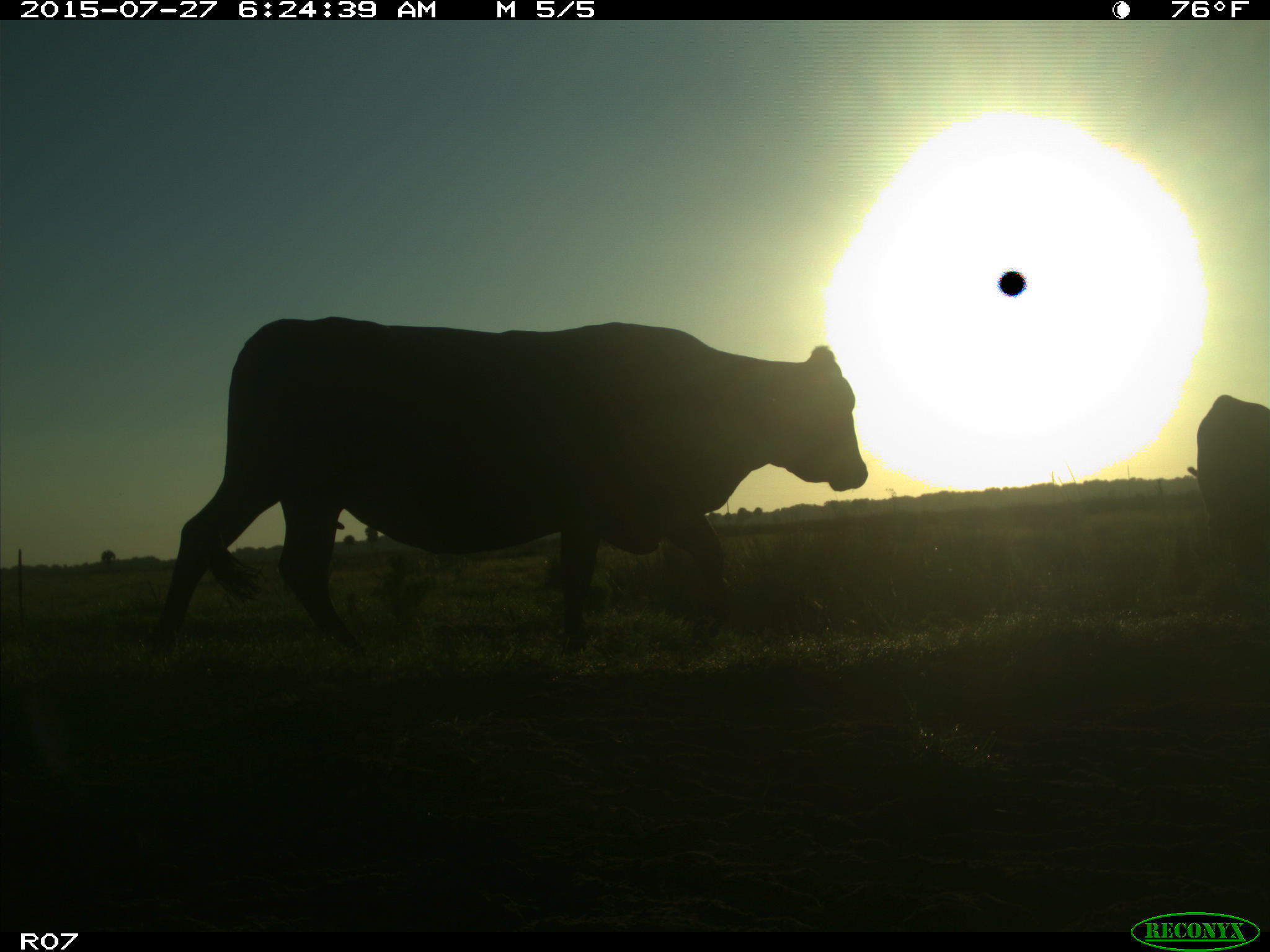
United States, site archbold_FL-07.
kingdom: Animalia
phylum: Chordata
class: Mammalia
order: Artiodactyla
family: Bovidae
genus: Bos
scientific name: Bos taurus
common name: domestic cow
Bos taurus (domestic cow).